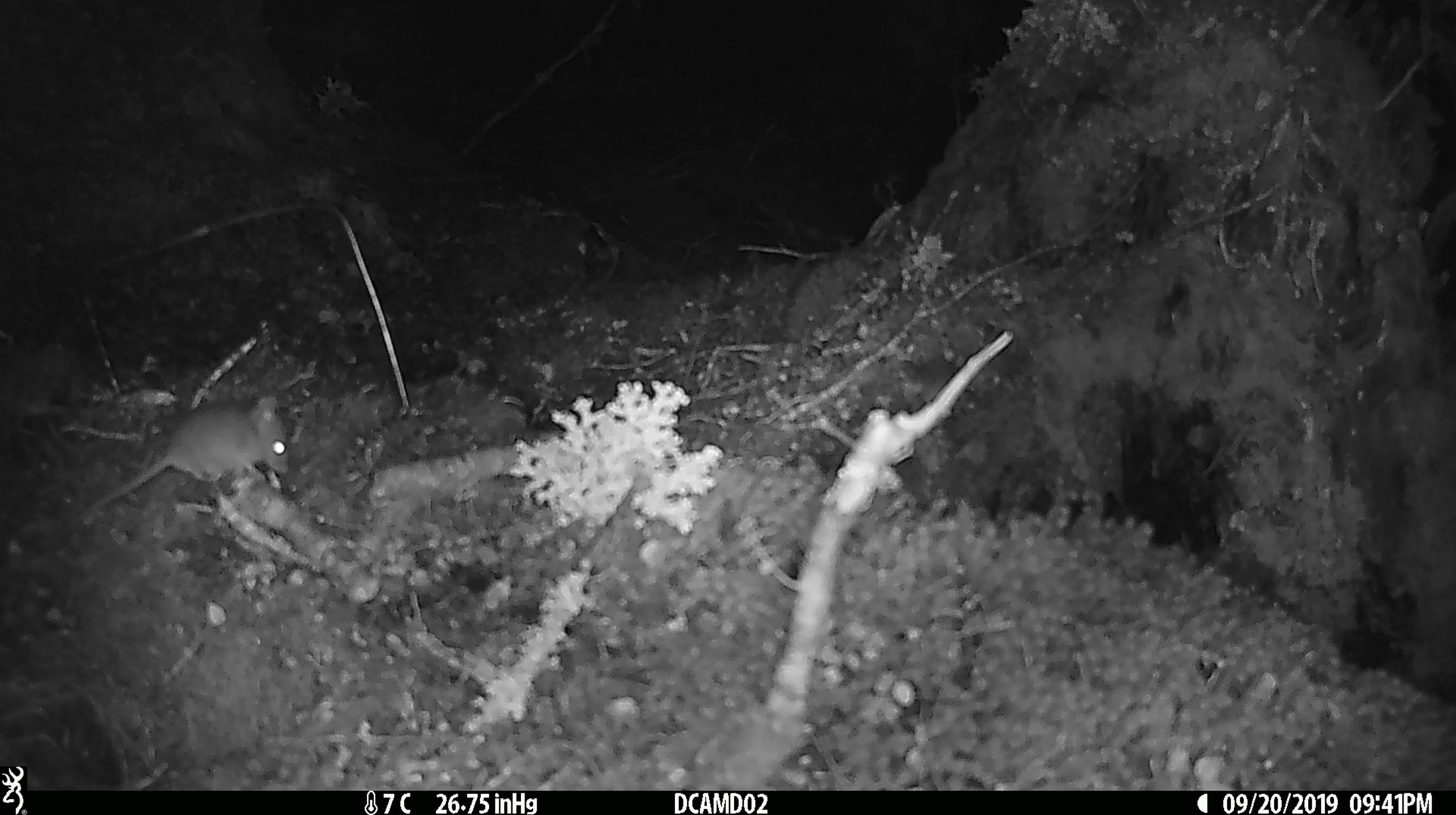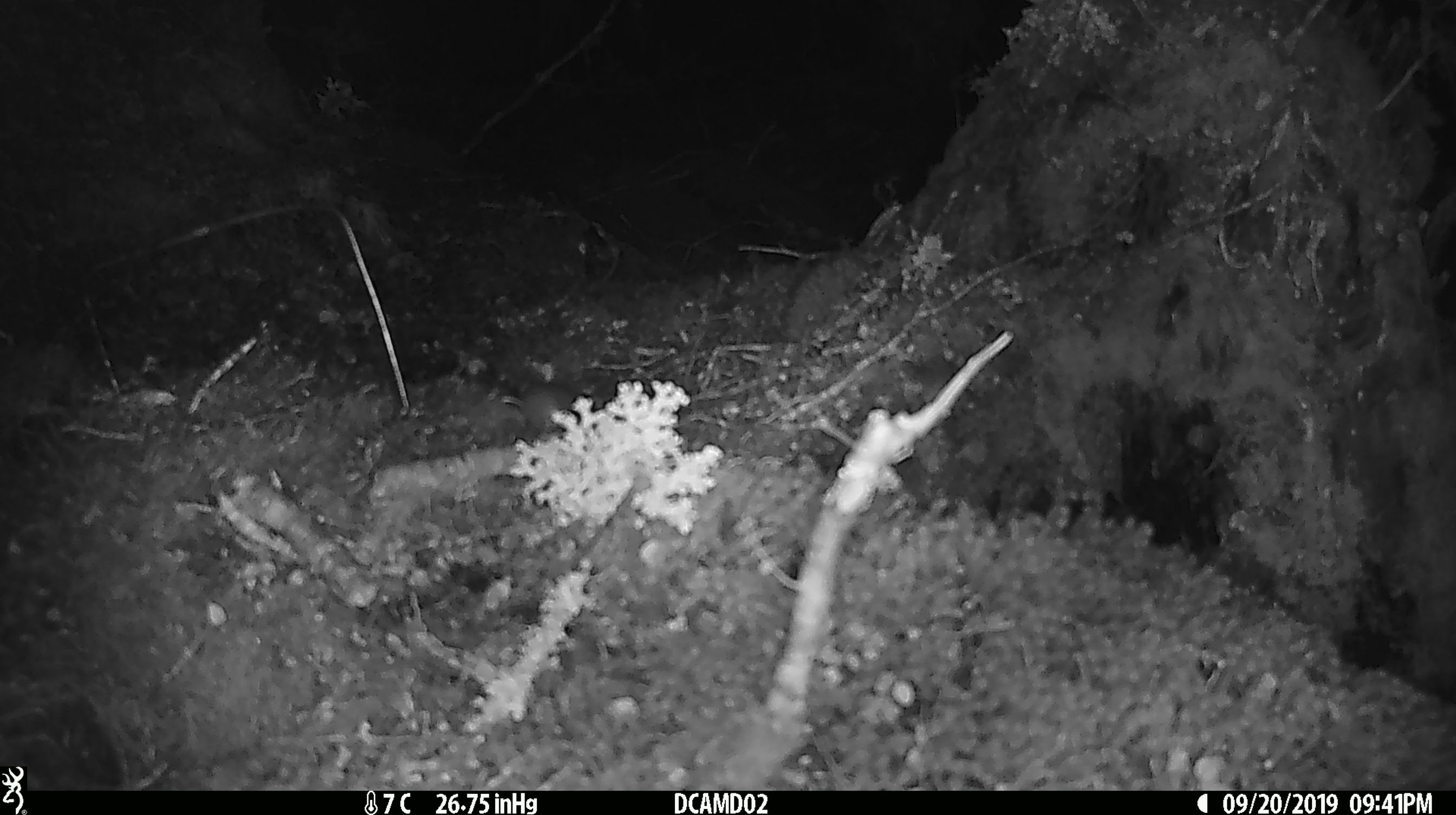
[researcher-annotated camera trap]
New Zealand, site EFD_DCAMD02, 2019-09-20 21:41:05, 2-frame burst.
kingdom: Animalia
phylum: Chordata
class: Mammalia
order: Rodentia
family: Muridae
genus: Mus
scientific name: Mus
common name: mouse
Mouse (Mus).